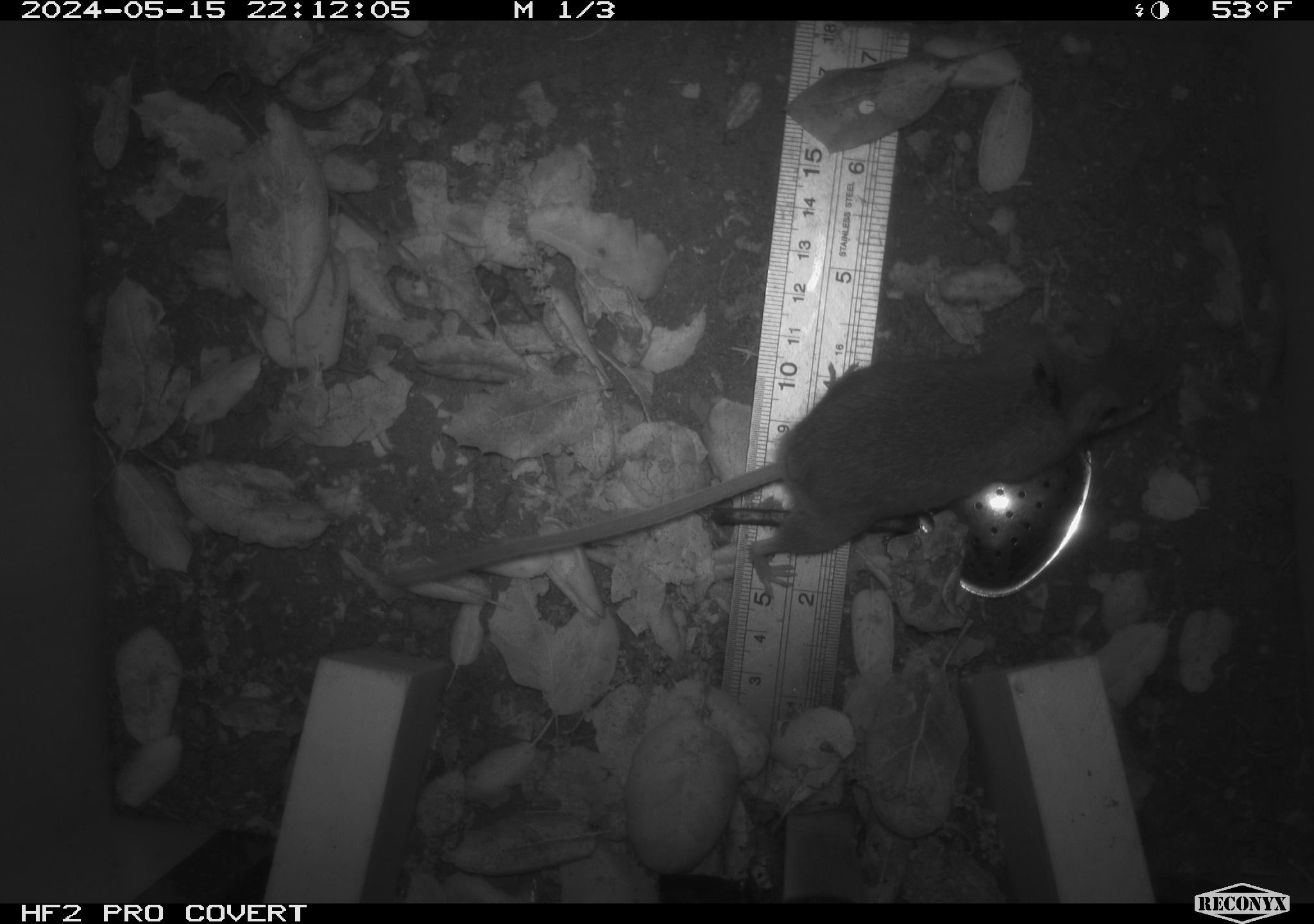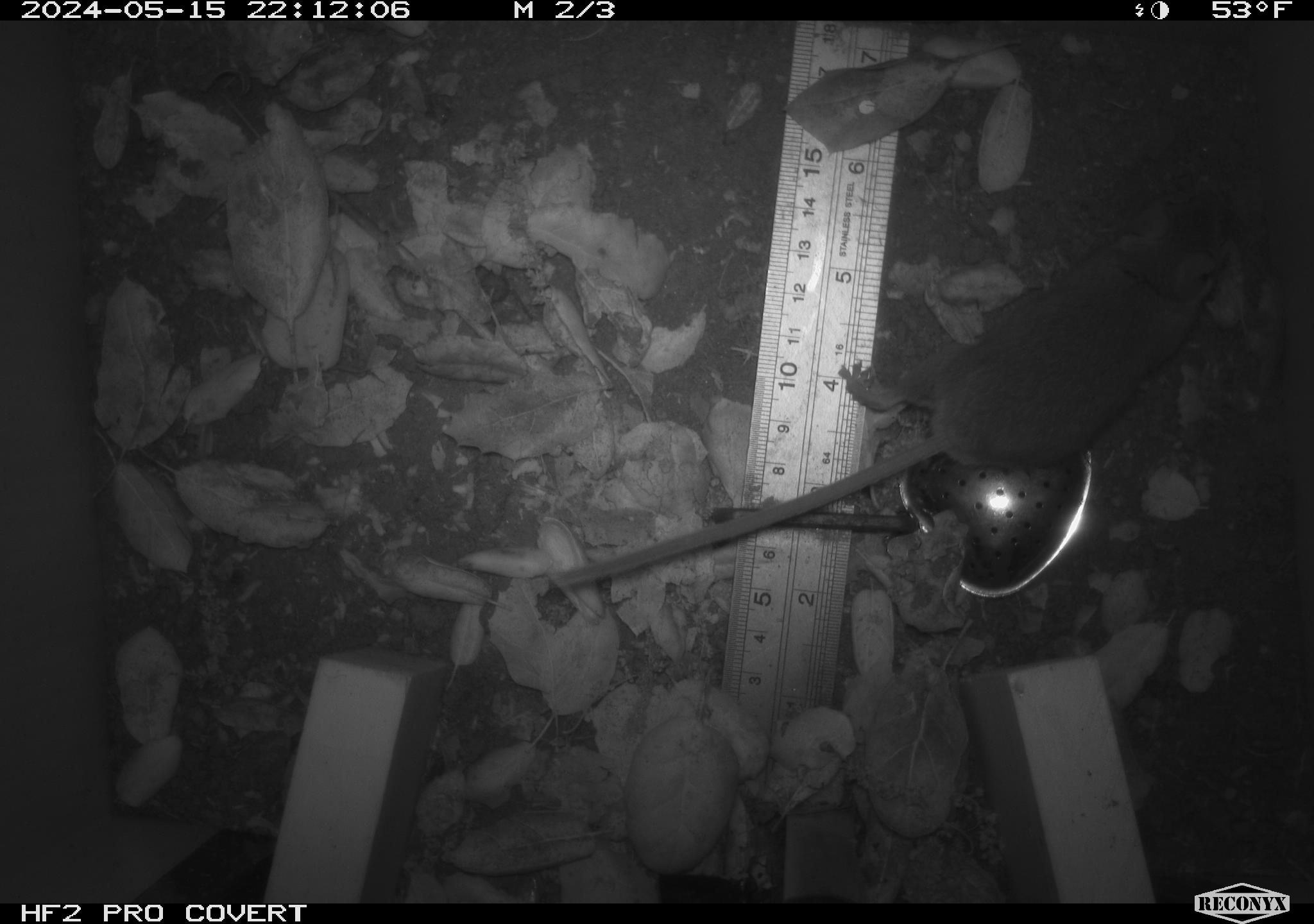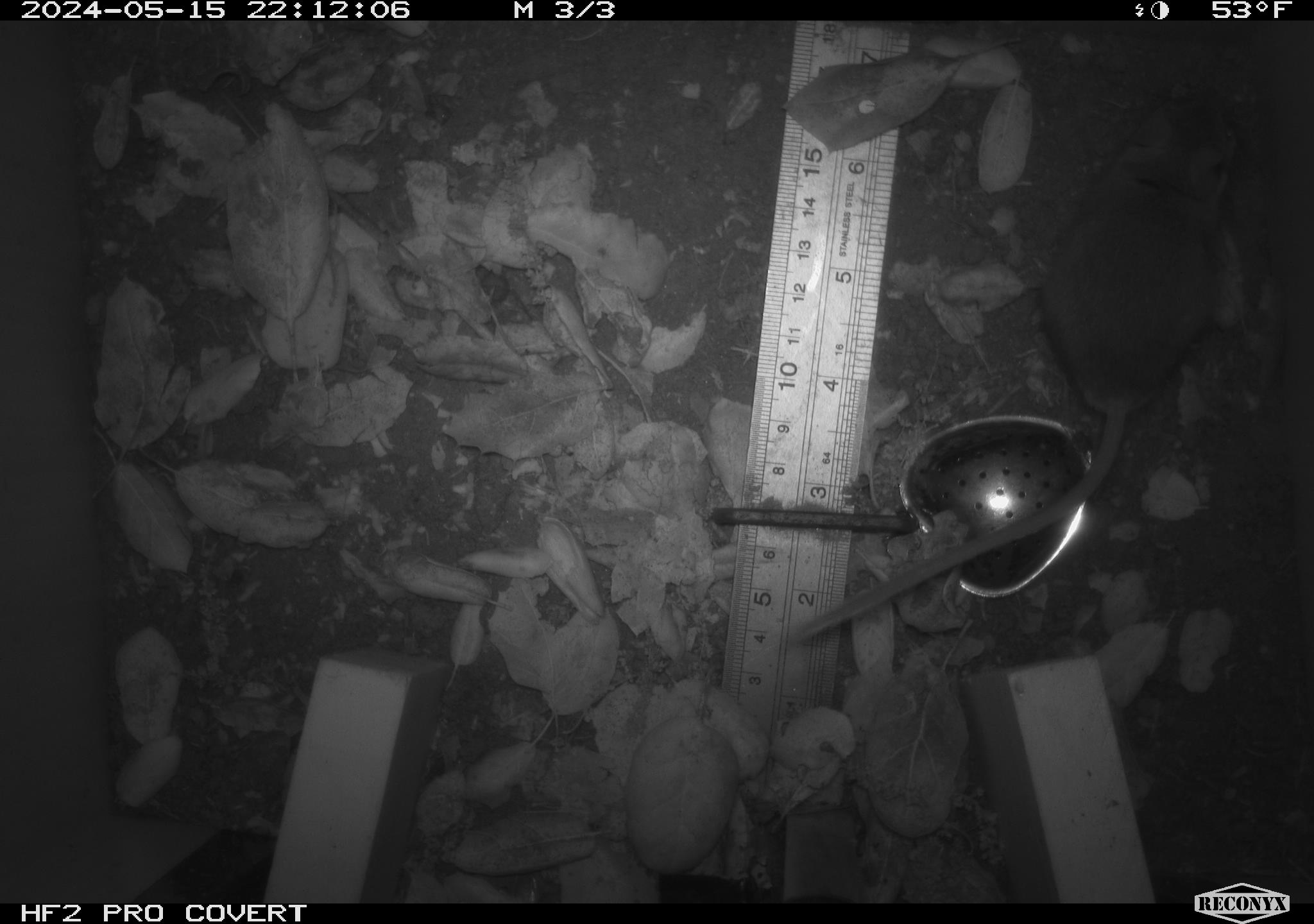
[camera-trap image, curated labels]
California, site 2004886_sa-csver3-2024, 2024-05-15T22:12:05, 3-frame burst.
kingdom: Animalia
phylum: Chordata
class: Mammalia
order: Rodentia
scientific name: Rodentia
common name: rodent